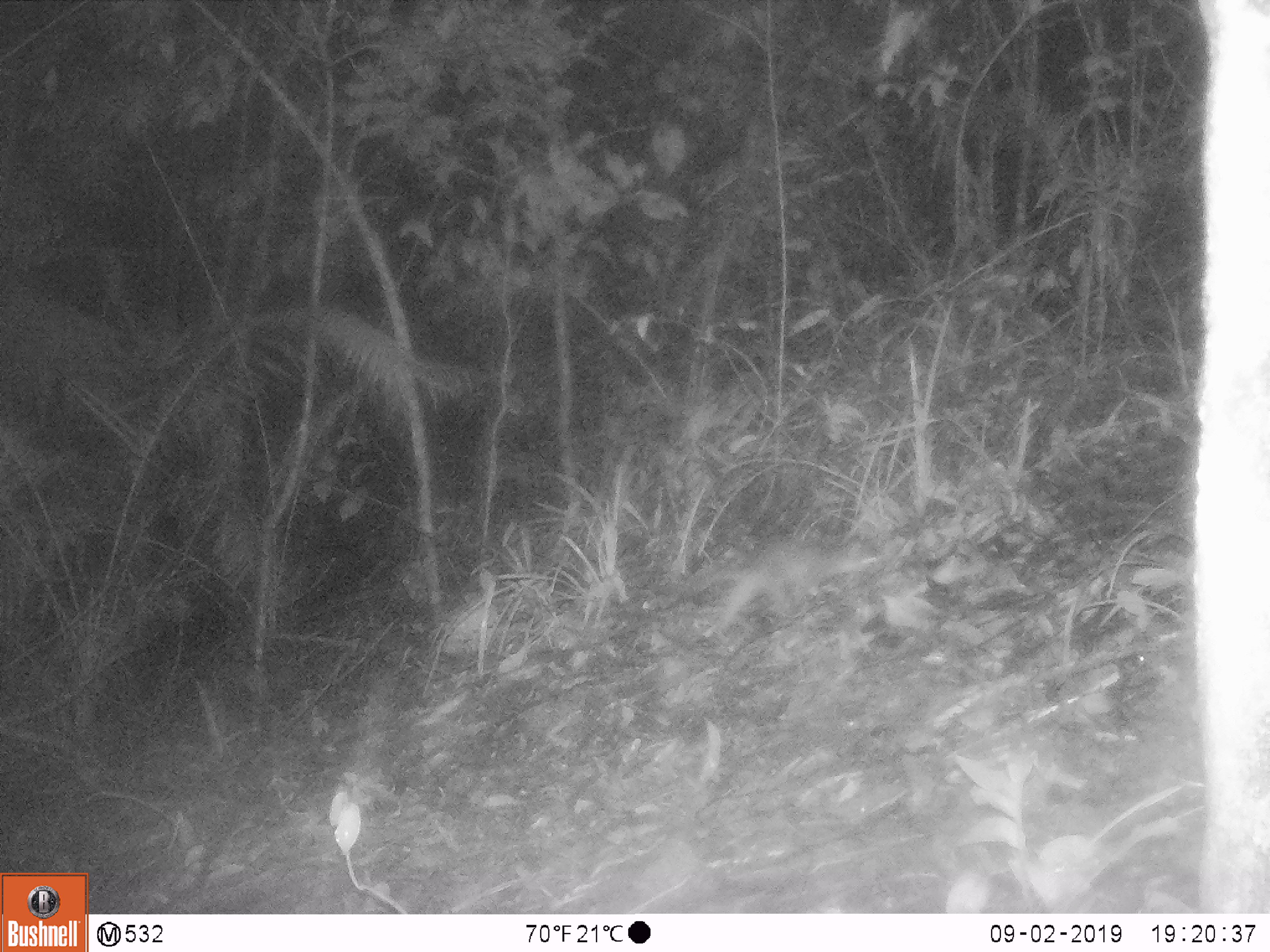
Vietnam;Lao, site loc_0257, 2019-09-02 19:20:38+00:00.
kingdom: Animalia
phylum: Chordata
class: Mammalia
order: Carnivora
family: Mustelidae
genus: Melogale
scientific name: Melogale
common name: ferret badger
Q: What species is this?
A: Ferret badger (Melogale).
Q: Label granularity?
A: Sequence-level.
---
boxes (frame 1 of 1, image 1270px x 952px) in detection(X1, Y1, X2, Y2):
ferret badger: detection(676, 535, 888, 643)